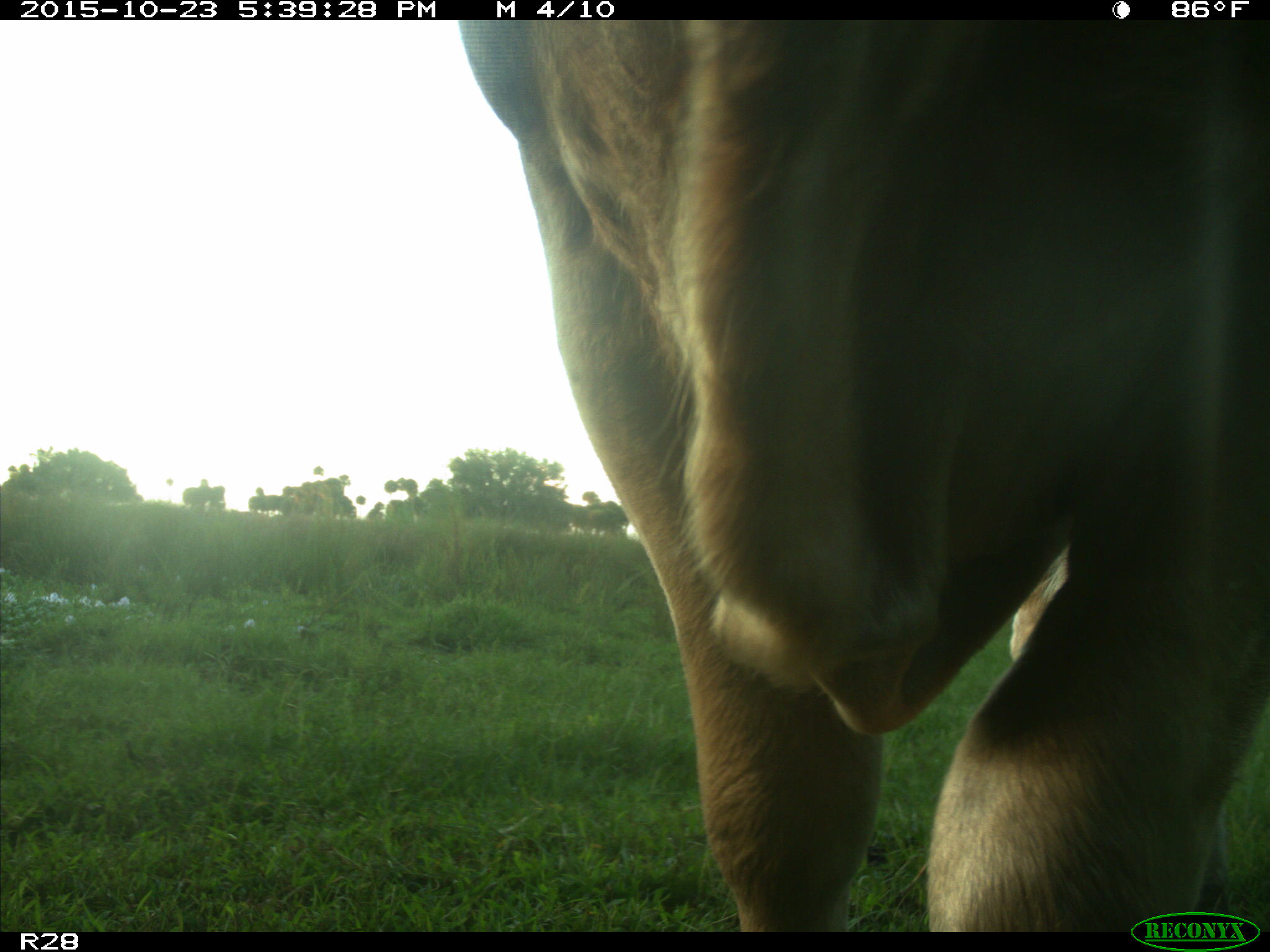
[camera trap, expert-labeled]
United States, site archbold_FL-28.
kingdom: Animalia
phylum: Chordata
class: Mammalia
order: Artiodactyla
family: Bovidae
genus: Bos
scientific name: Bos taurus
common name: domestic cow